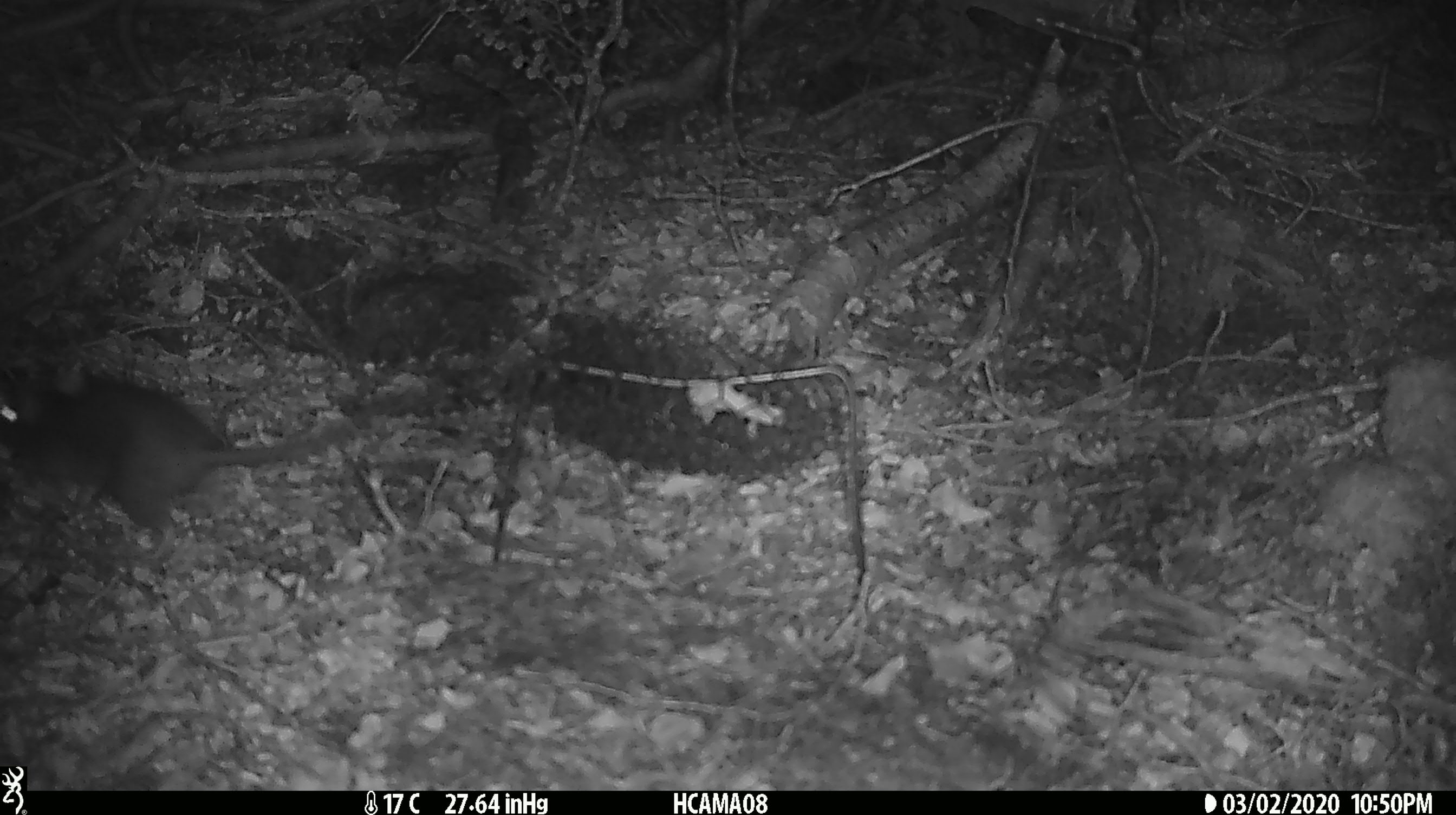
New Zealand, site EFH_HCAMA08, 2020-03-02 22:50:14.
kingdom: Animalia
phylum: Chordata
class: Mammalia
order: Rodentia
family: Muridae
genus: Rattus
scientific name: Rattus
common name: rat